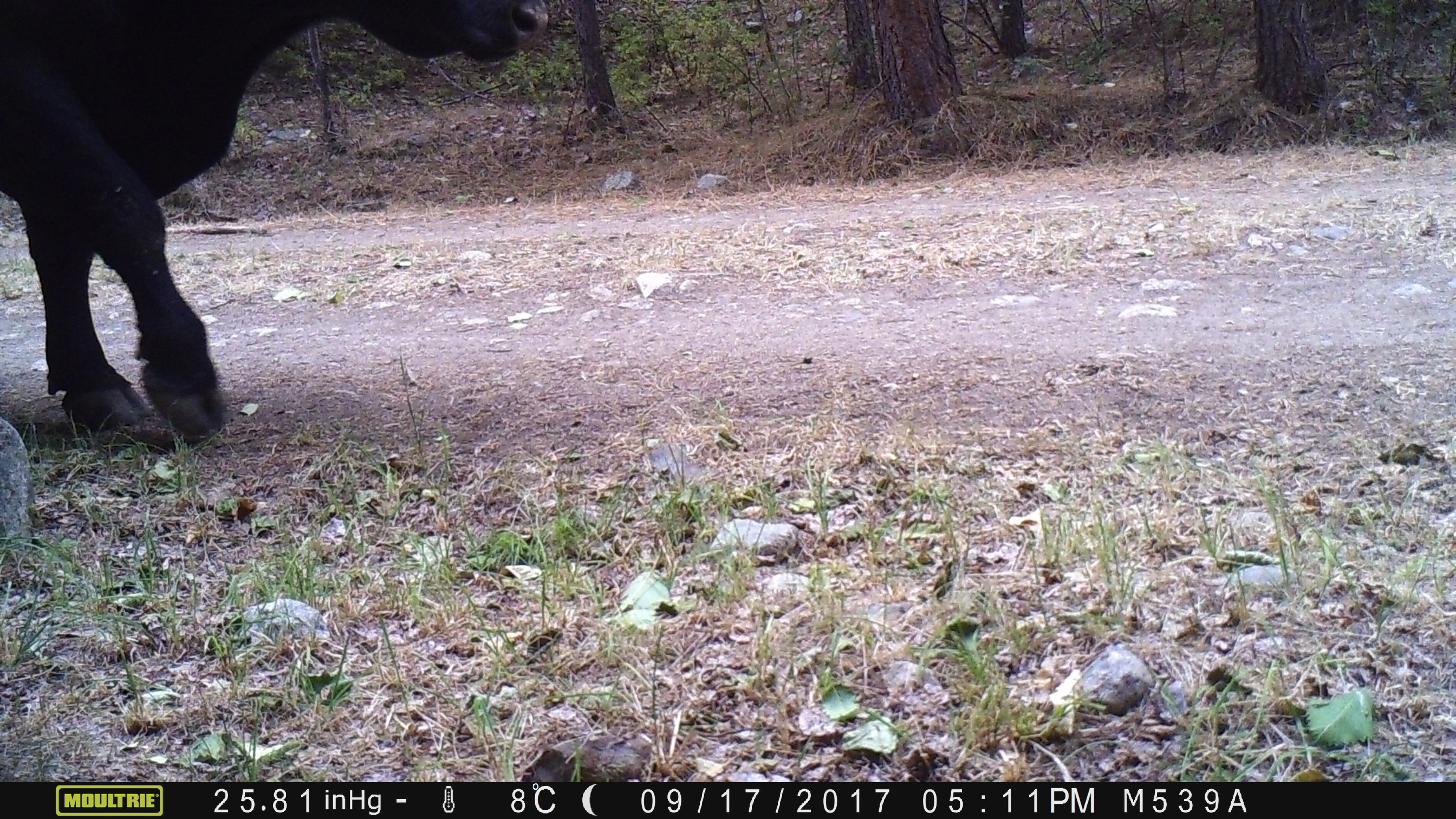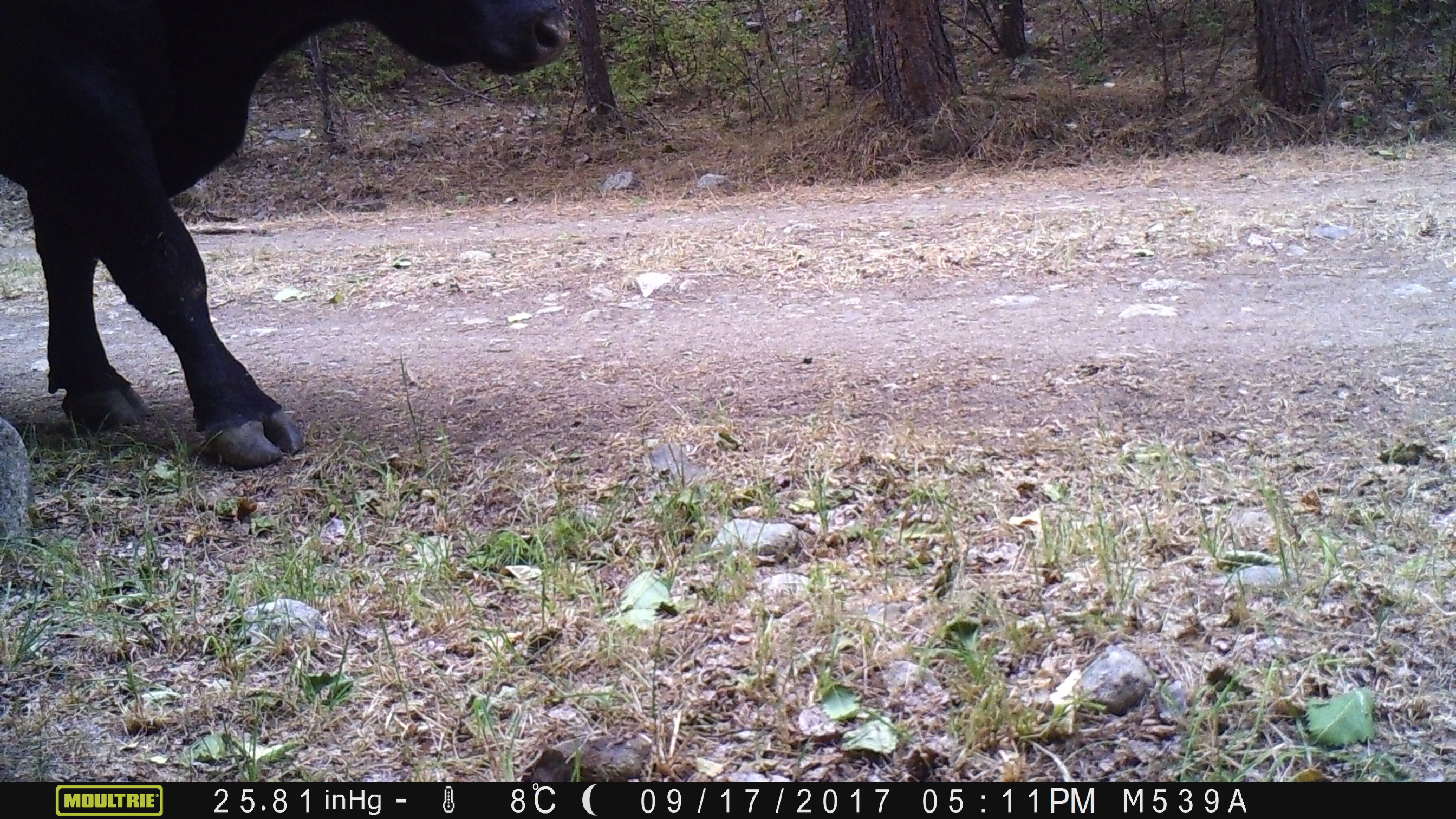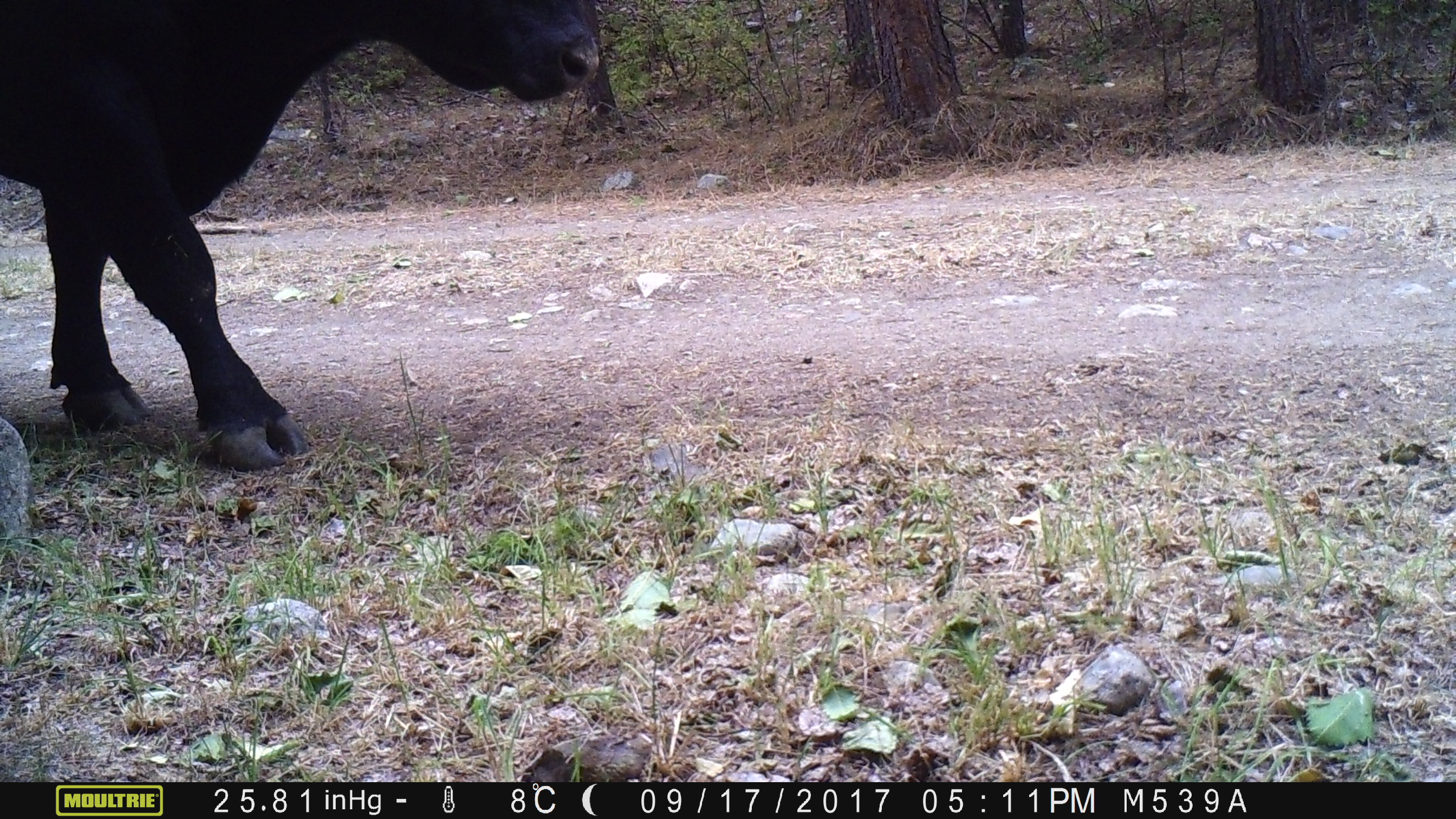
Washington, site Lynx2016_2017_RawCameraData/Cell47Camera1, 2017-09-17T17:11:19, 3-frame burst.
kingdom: Animalia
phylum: Chordata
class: Mammalia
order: Artiodactyla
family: Bovidae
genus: Bos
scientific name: Bos taurus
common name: domestic cattle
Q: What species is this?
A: Domestic cattle (Bos taurus).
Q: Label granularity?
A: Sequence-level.